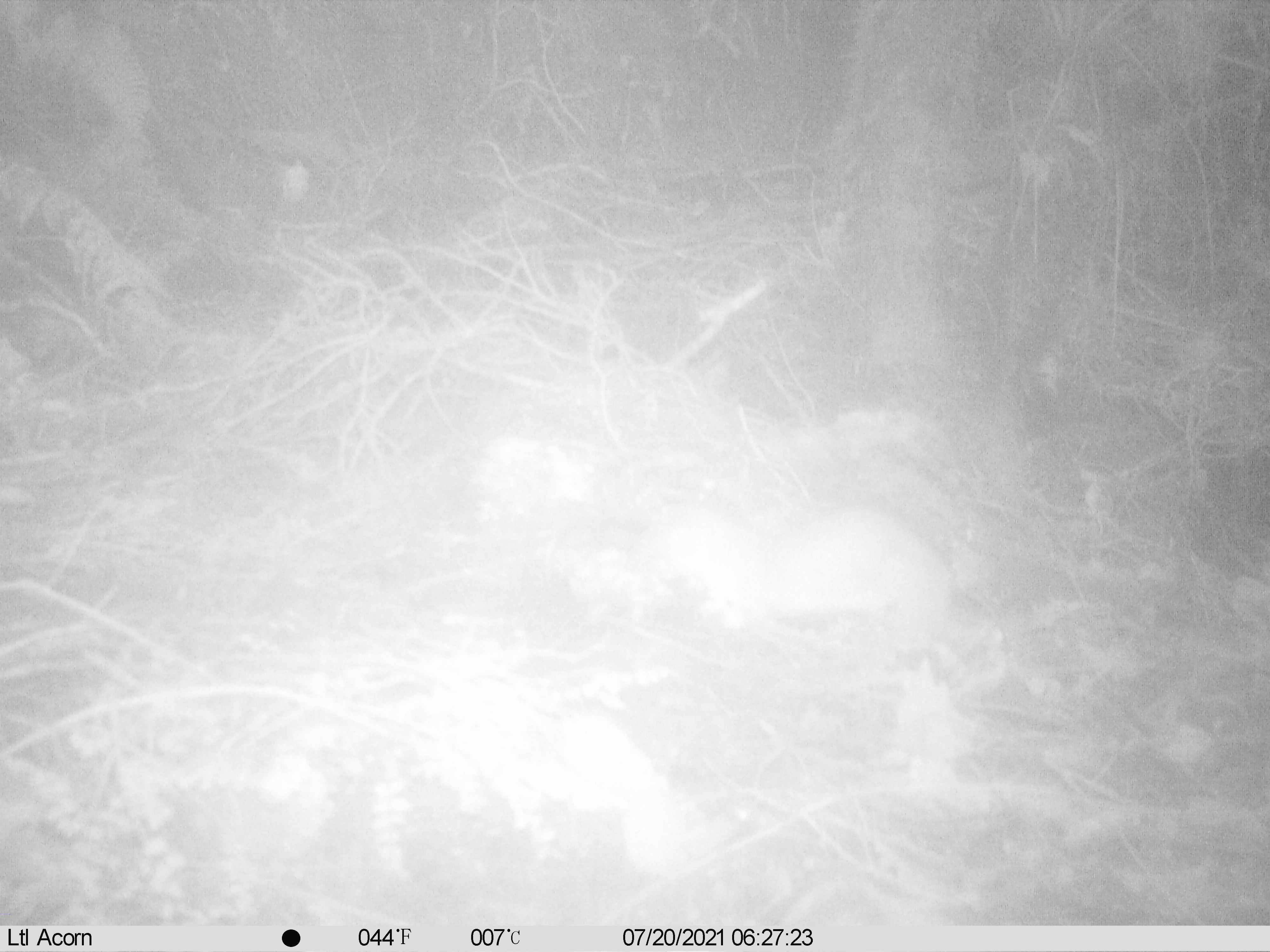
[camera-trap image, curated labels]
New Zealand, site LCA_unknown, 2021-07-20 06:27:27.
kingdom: Animalia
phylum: Chordata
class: Mammalia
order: Carnivora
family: Mustelidae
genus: Mustela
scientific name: Mustela erminea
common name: stoat